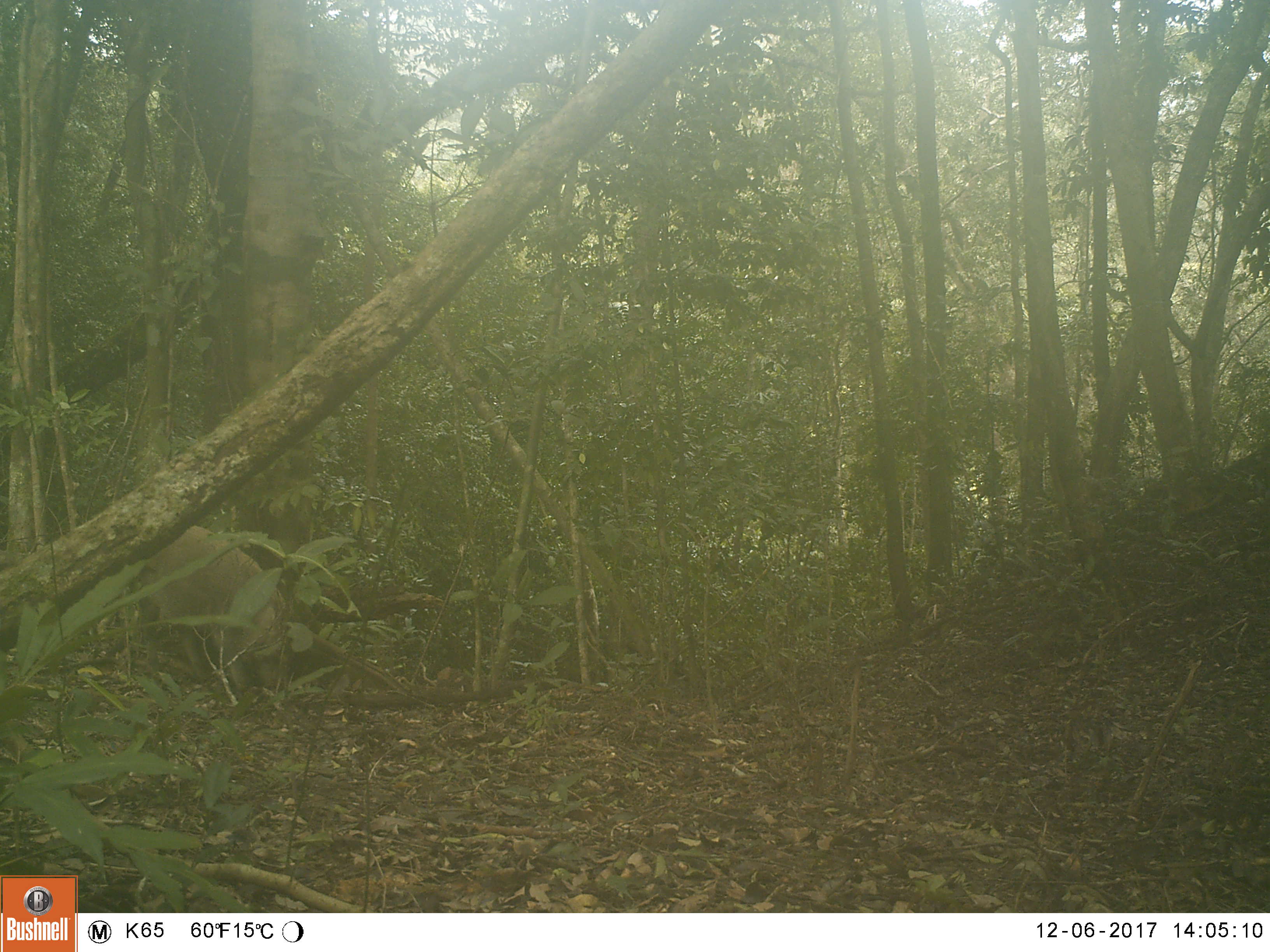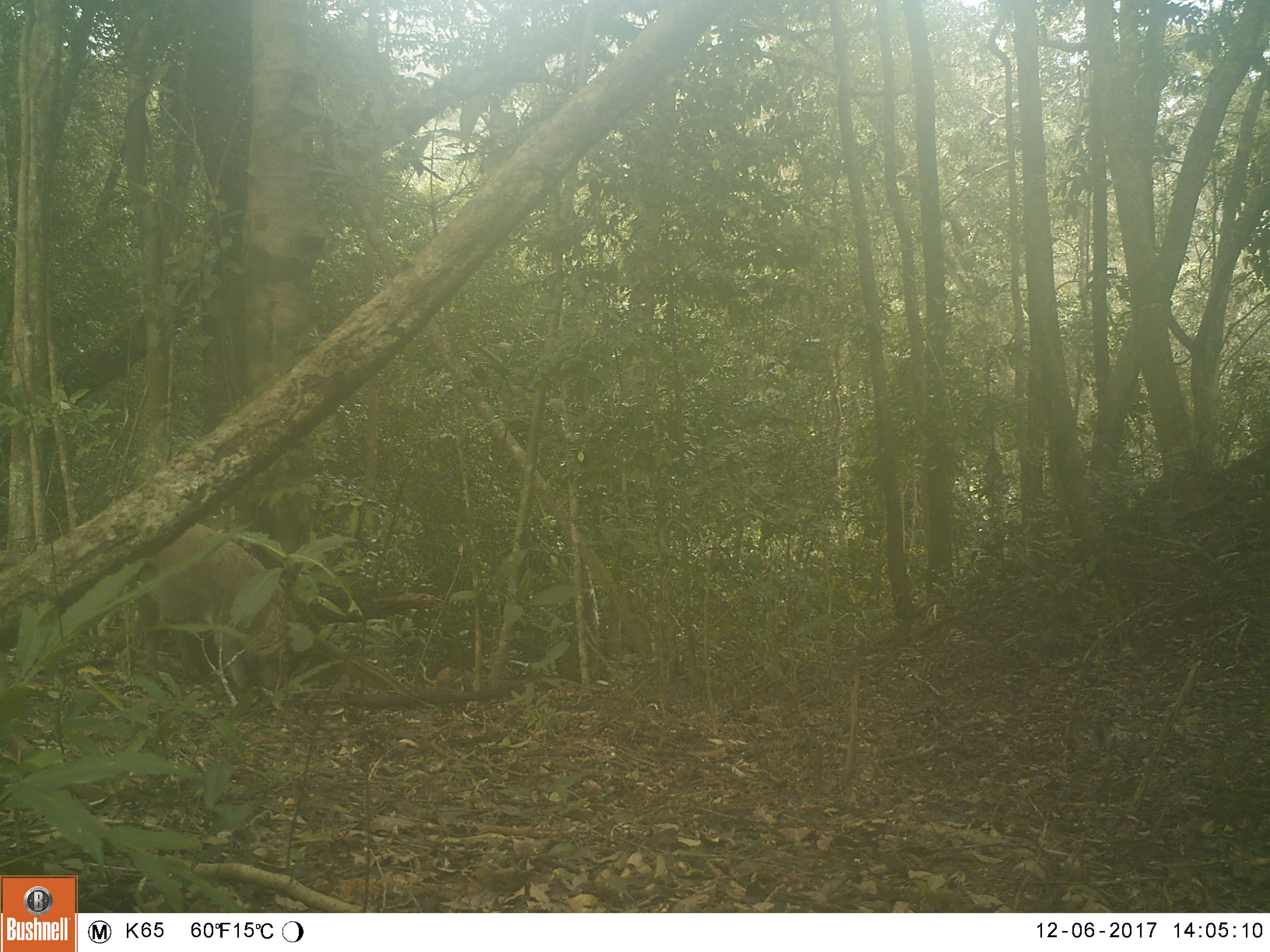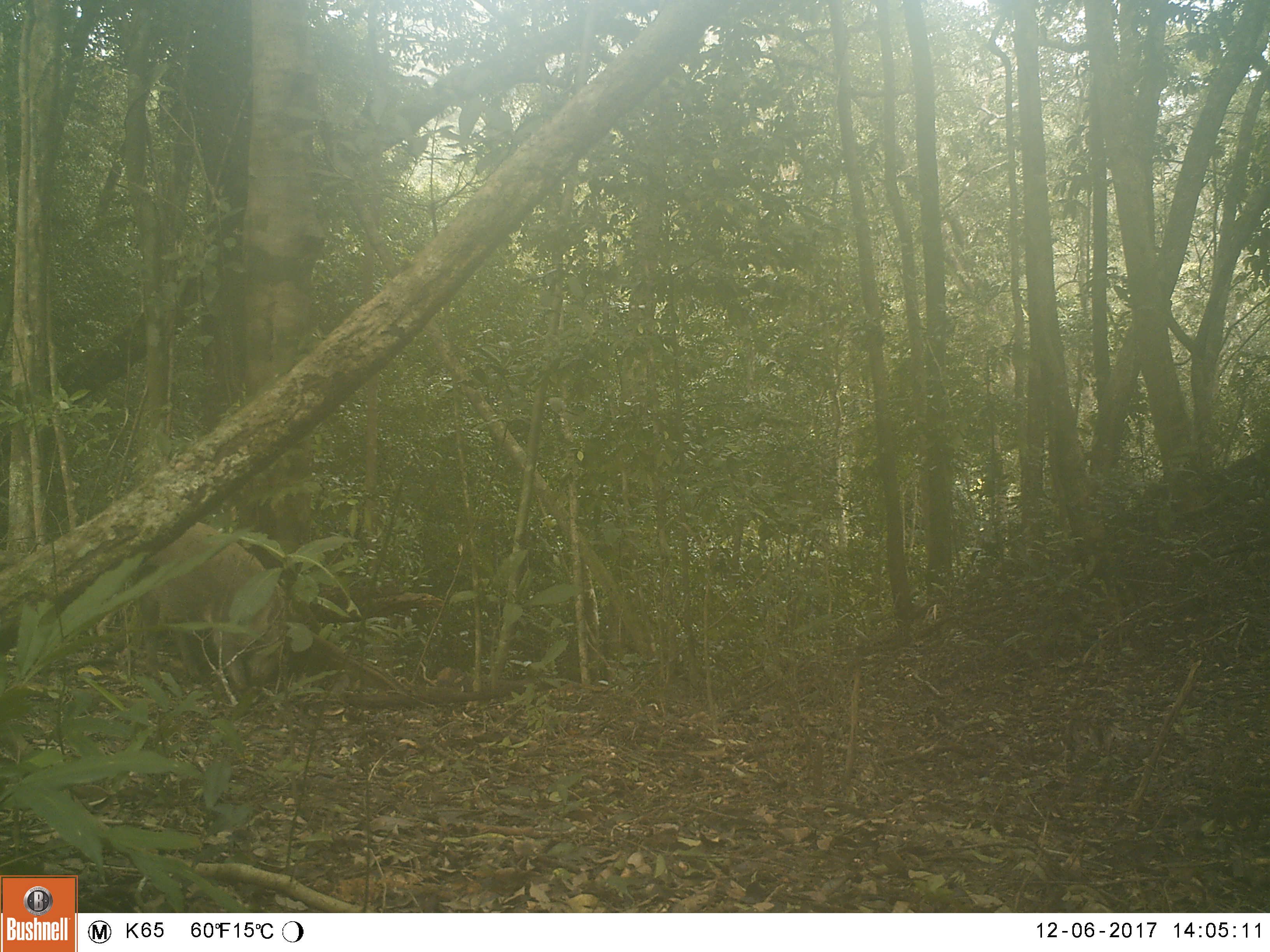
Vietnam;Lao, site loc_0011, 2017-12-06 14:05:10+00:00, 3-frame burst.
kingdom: Animalia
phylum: Chordata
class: Mammalia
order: Artiodactyla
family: Suidae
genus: Sus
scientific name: Sus scrofa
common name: eurasian wild pig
Eurasian wild pig (Sus scrofa). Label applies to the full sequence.